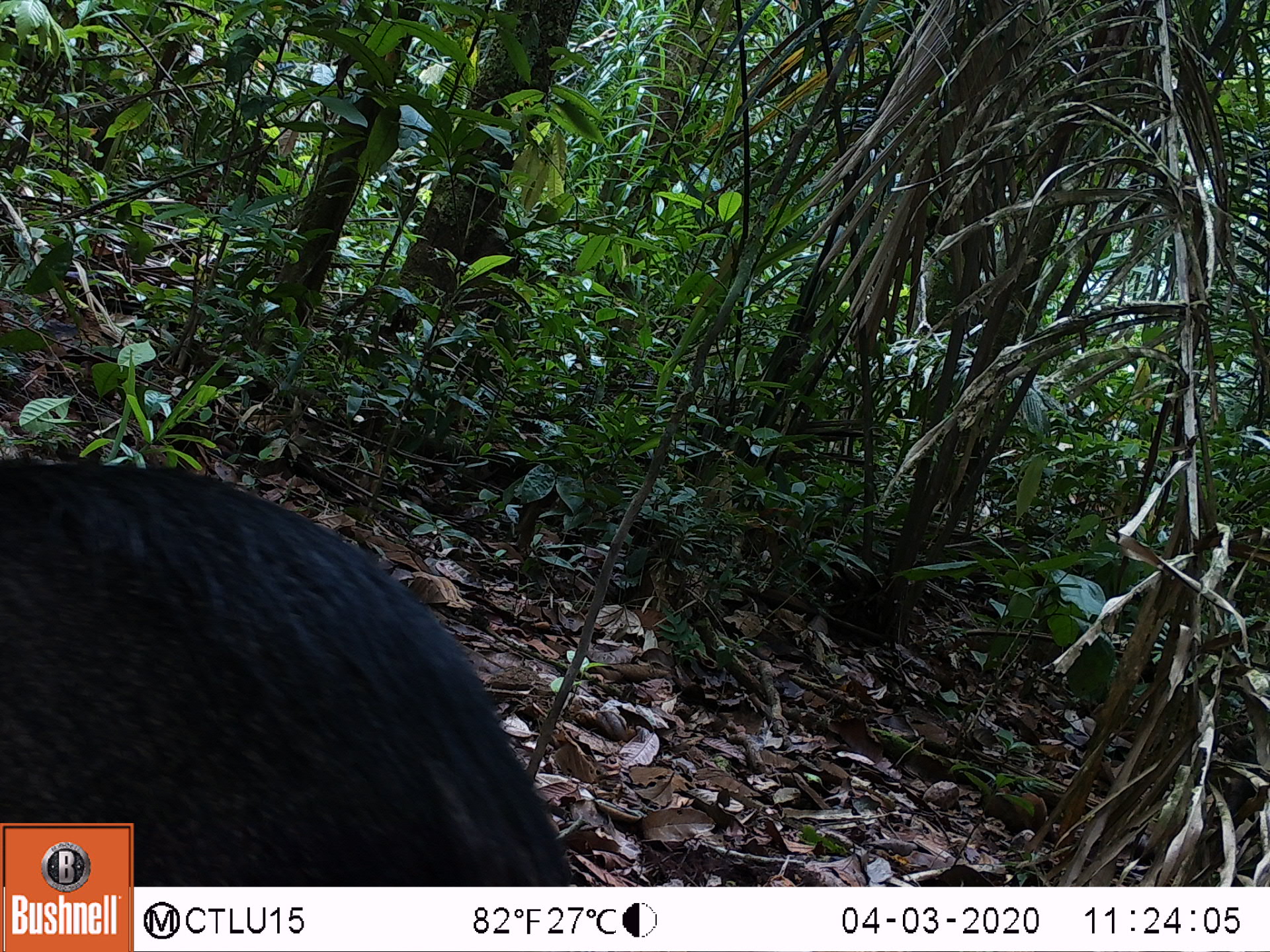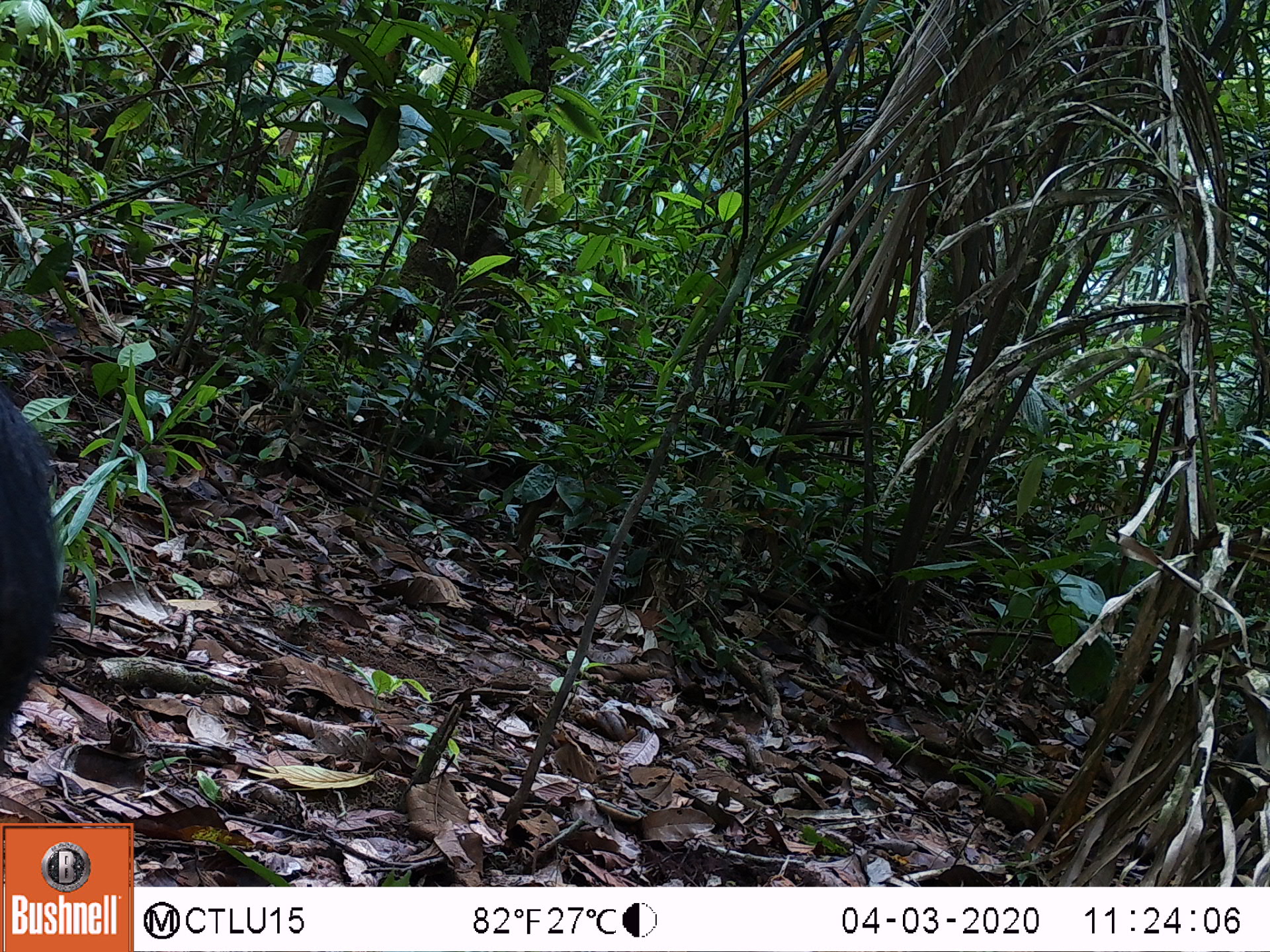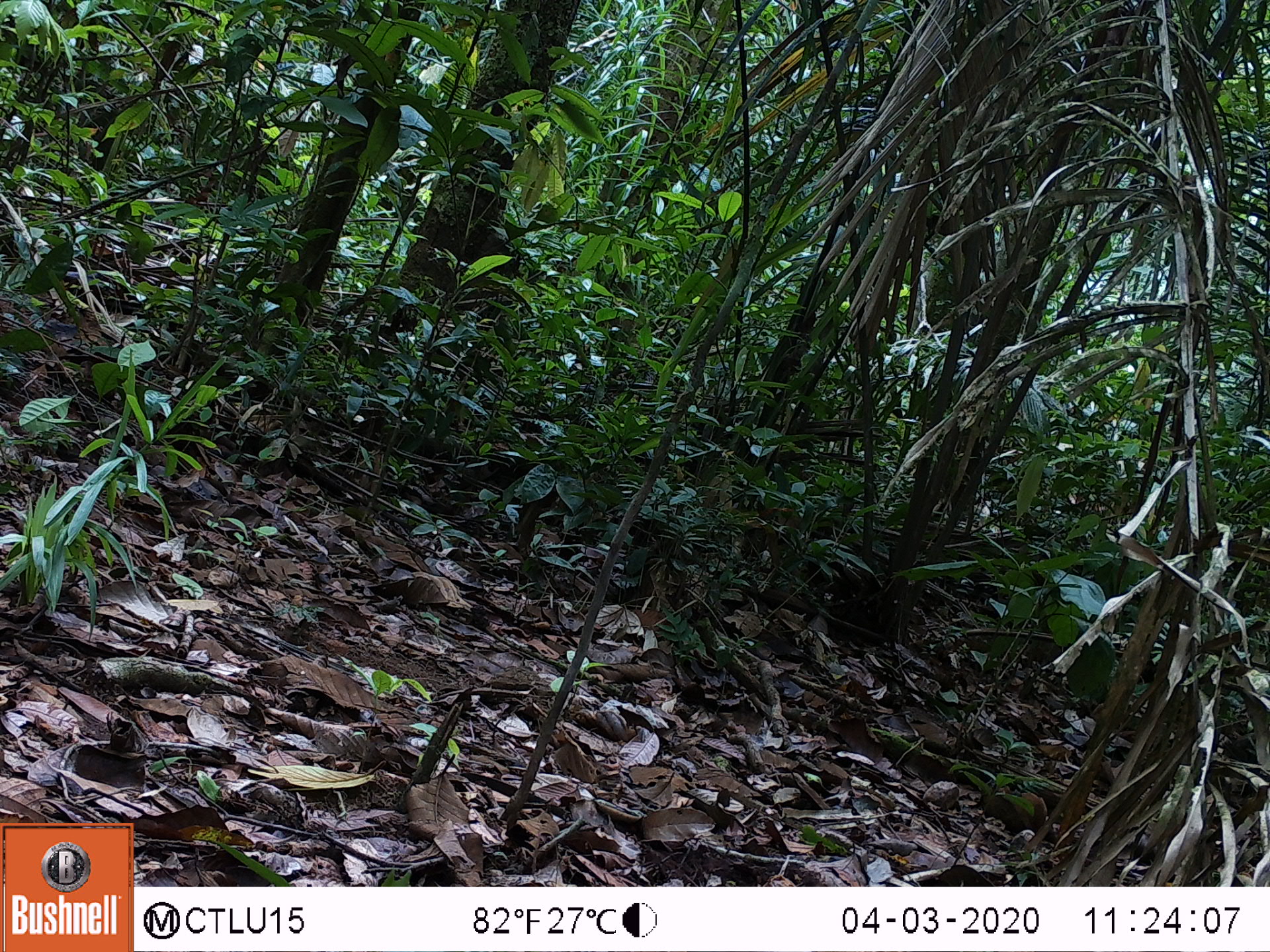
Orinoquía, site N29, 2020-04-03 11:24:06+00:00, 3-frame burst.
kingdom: Animalia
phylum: Chordata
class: Mammalia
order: Artiodactyla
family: Tayassuidae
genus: Pecari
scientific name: Pecari tajacu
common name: collared peccary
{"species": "collared peccary (Pecari tajacu)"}